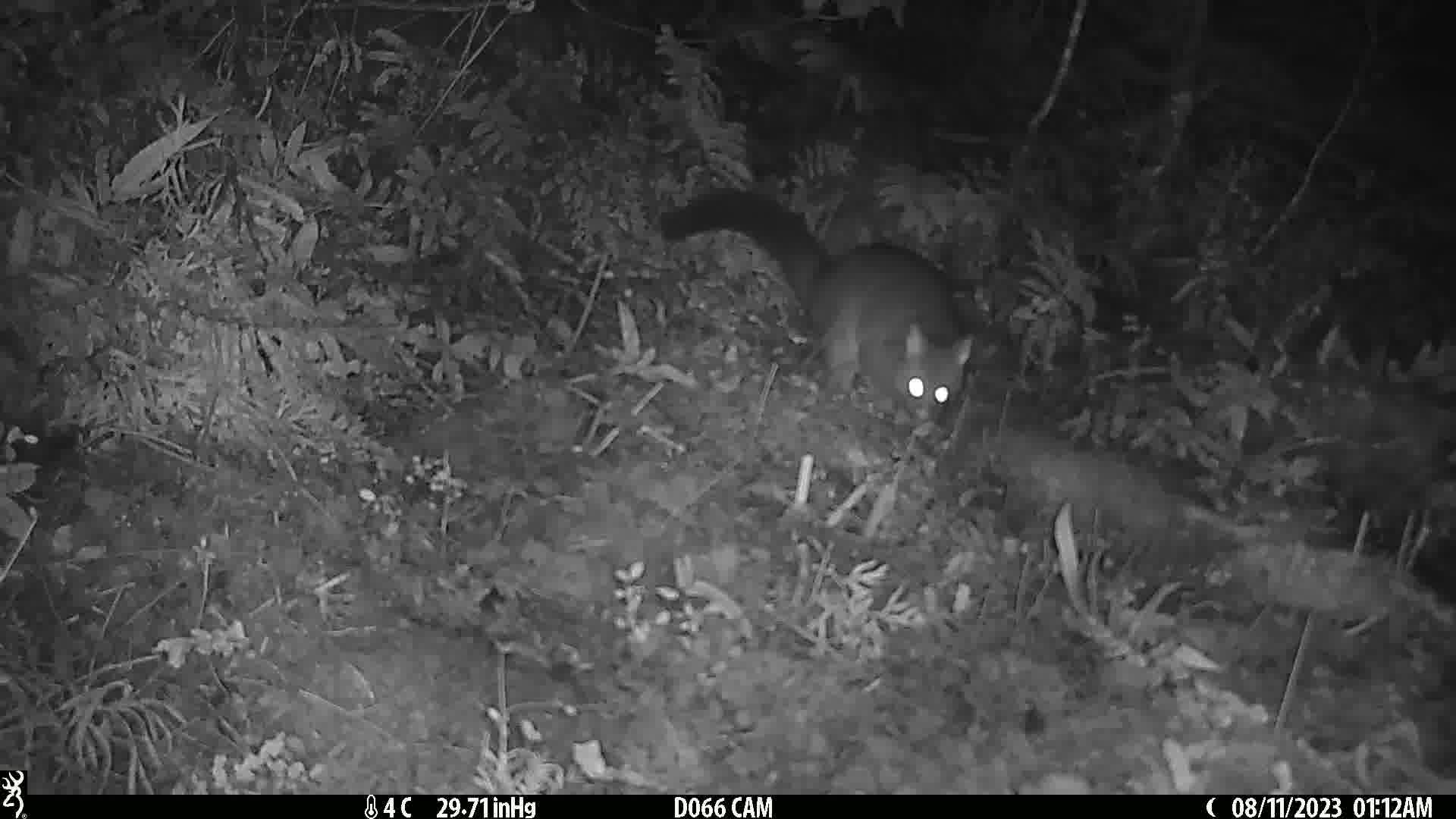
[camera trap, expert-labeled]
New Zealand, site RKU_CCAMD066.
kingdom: Animalia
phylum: Chordata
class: Mammalia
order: Diprotodontia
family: Phalangeridae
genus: Trichosurus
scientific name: Trichosurus vulpecula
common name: common brushtail possum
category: possum